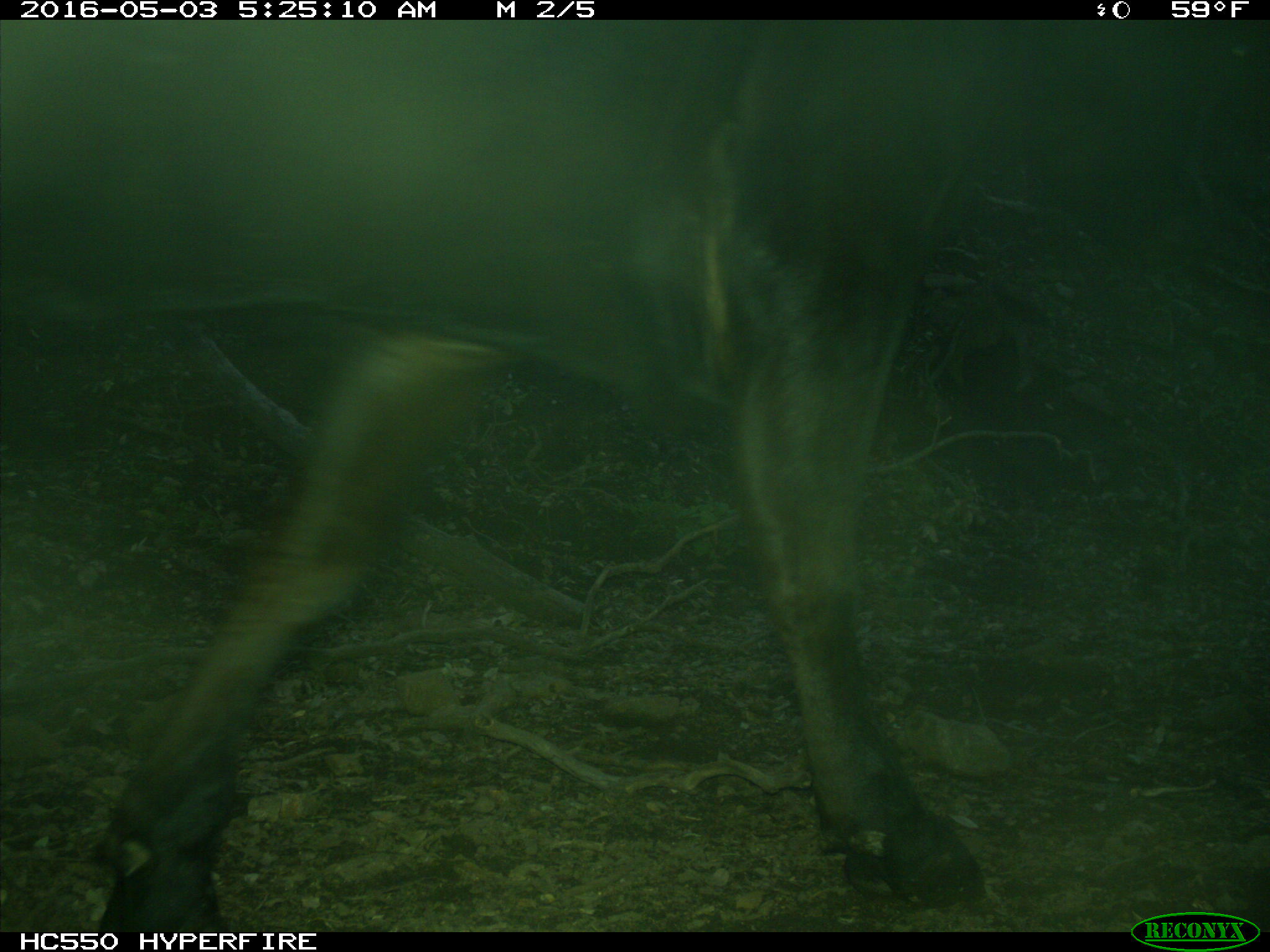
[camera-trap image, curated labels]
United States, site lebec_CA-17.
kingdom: Animalia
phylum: Chordata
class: Mammalia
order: Artiodactyla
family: Bovidae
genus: Bos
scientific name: Bos taurus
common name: domestic cow